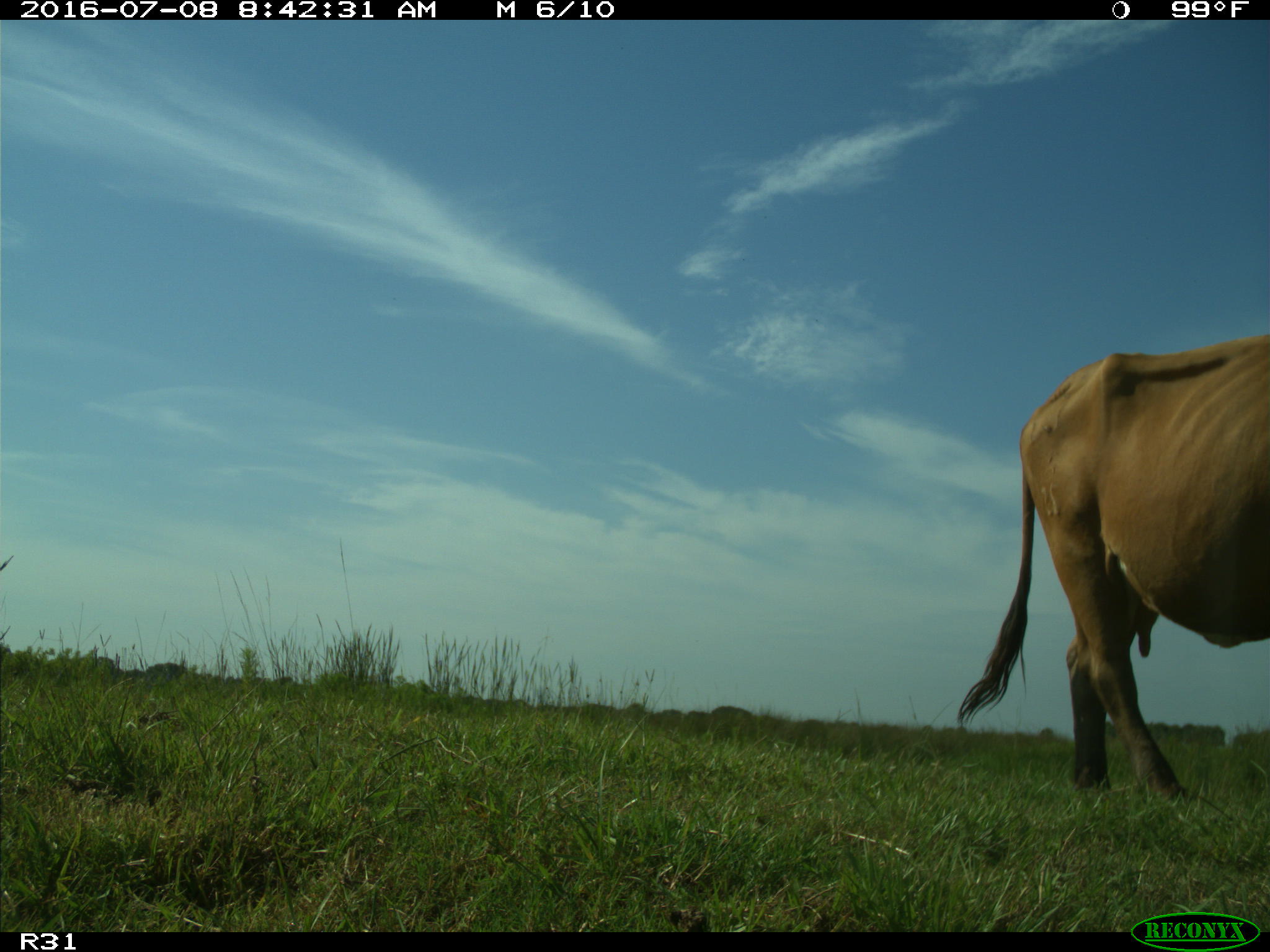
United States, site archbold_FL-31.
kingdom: Animalia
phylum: Chordata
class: Mammalia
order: Artiodactyla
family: Bovidae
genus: Bos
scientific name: Bos taurus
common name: domestic cow